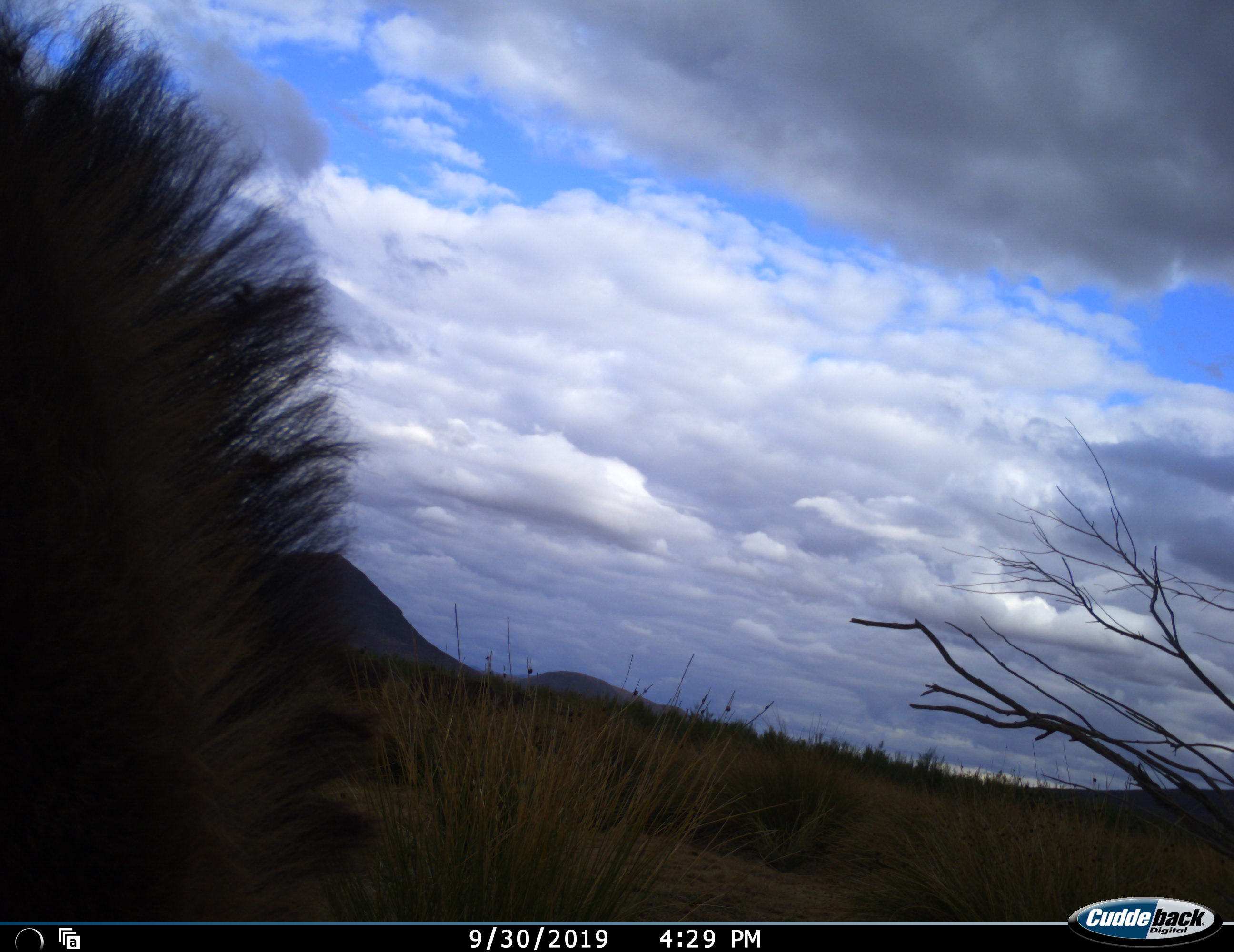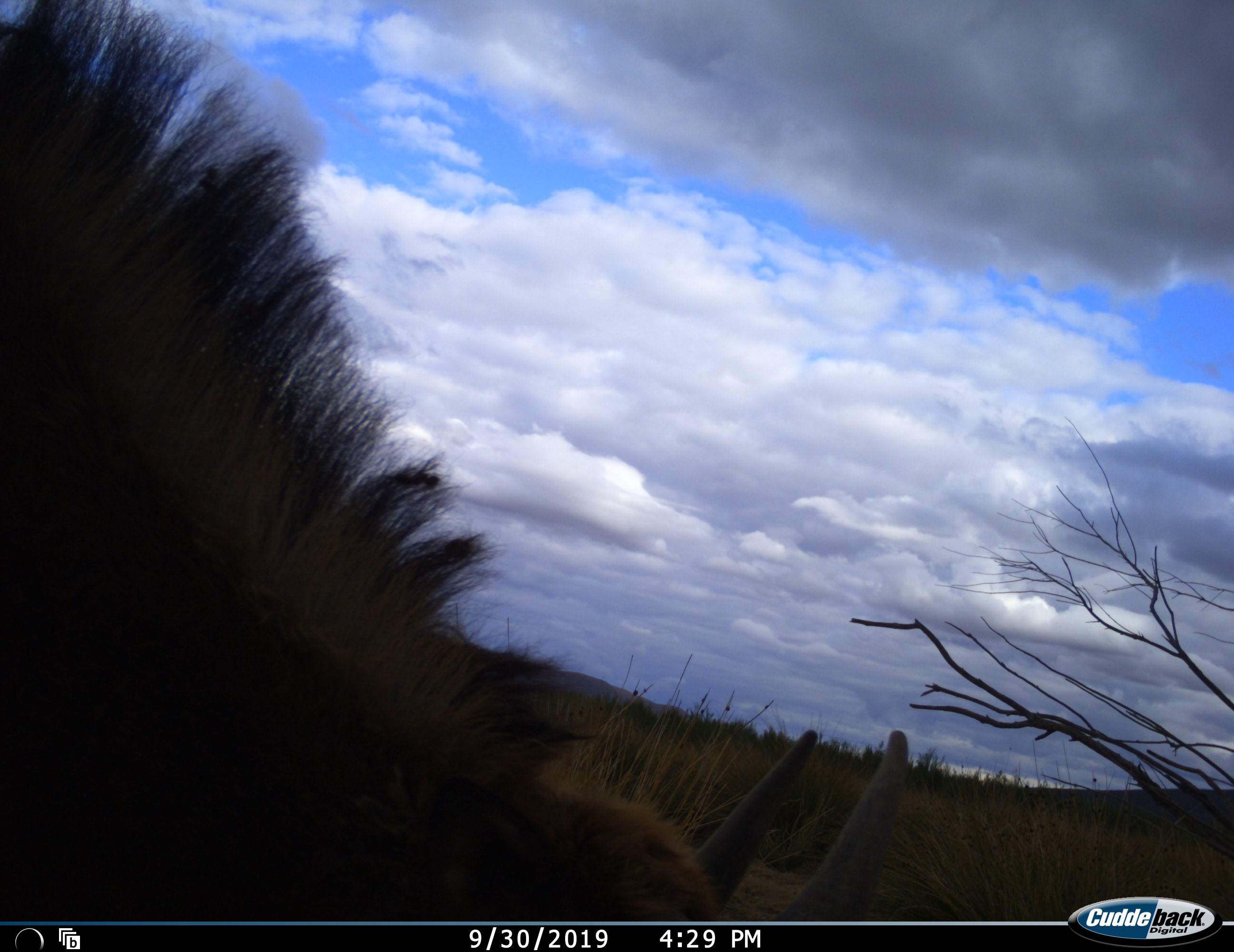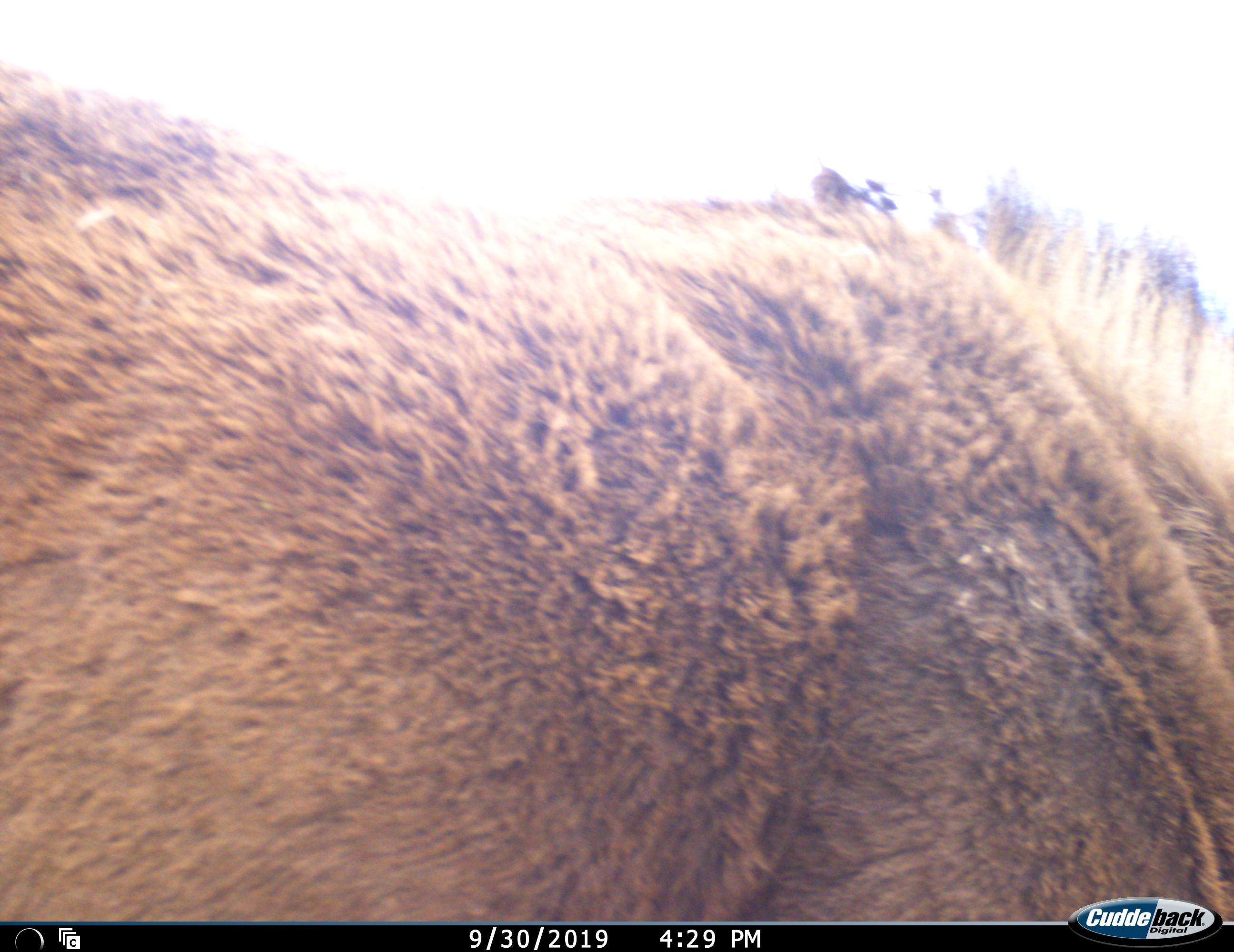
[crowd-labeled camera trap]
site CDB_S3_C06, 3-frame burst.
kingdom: Animalia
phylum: Chordata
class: Mammalia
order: Artiodactyla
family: Bovidae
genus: Tragelaphus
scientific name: Tragelaphus oryx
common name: eland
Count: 1.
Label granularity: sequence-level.